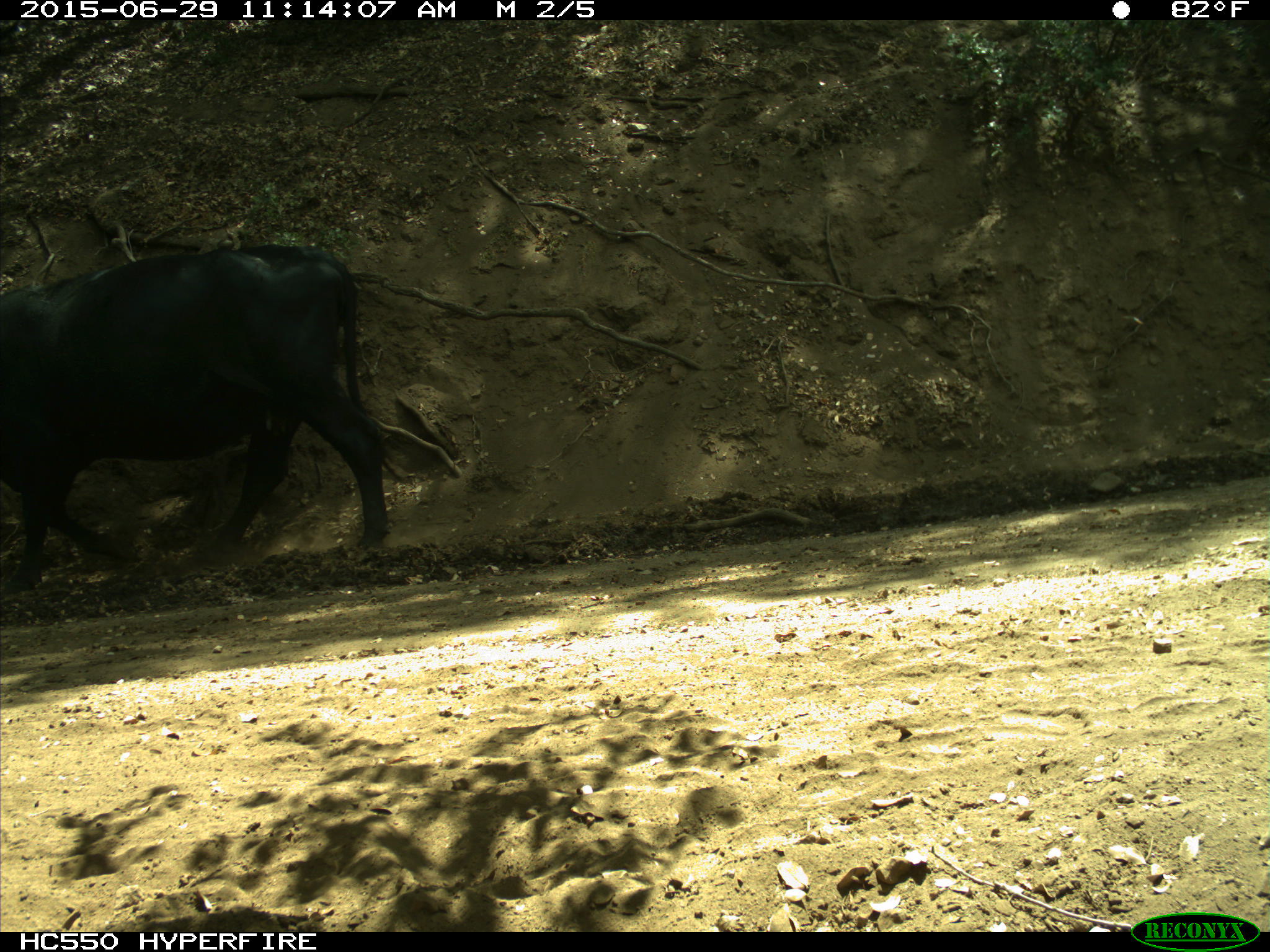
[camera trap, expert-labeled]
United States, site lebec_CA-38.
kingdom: Animalia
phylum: Chordata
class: Mammalia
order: Artiodactyla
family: Bovidae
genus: Bos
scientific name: Bos taurus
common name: domestic cow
Bos taurus (domestic cow).